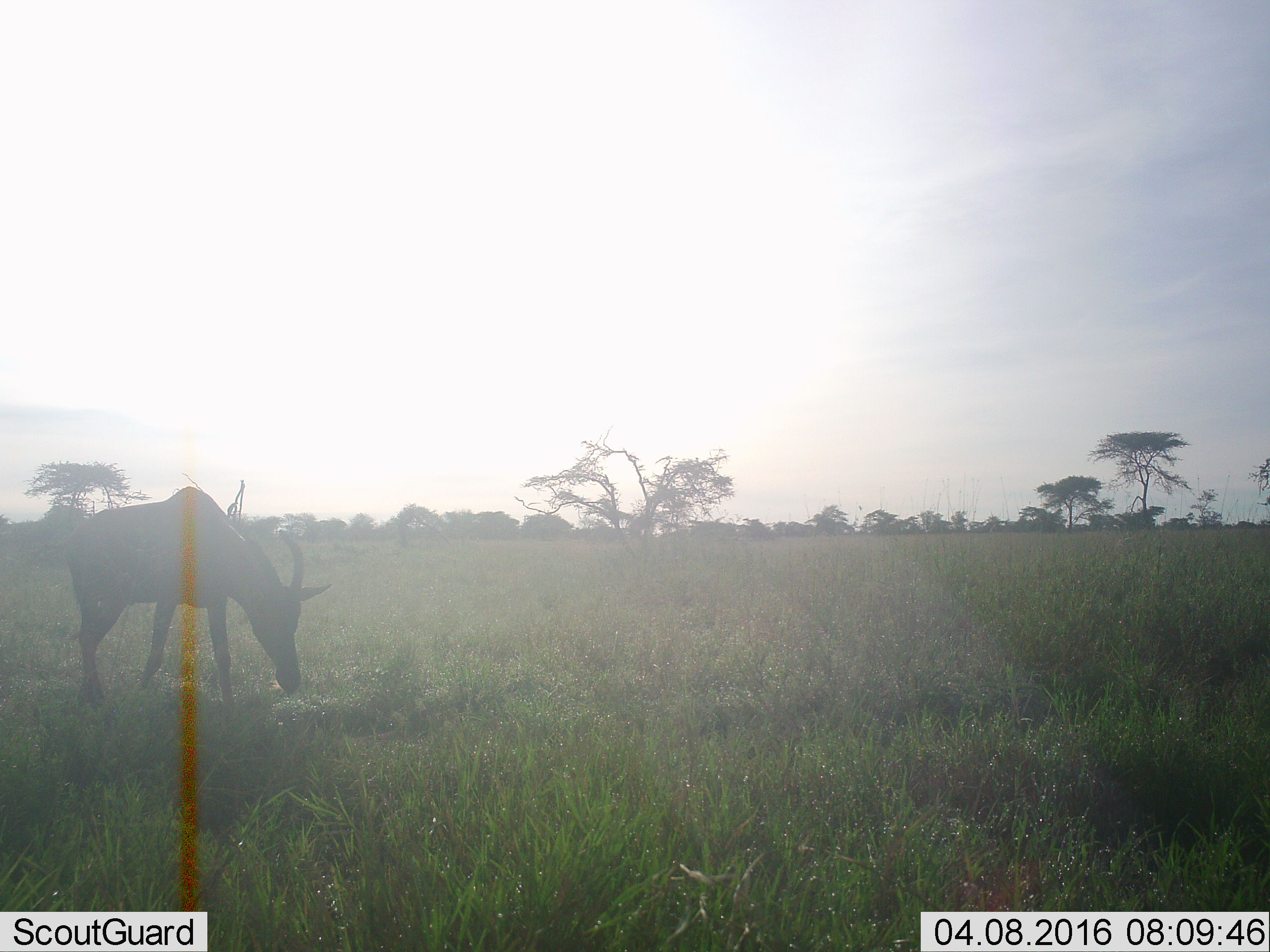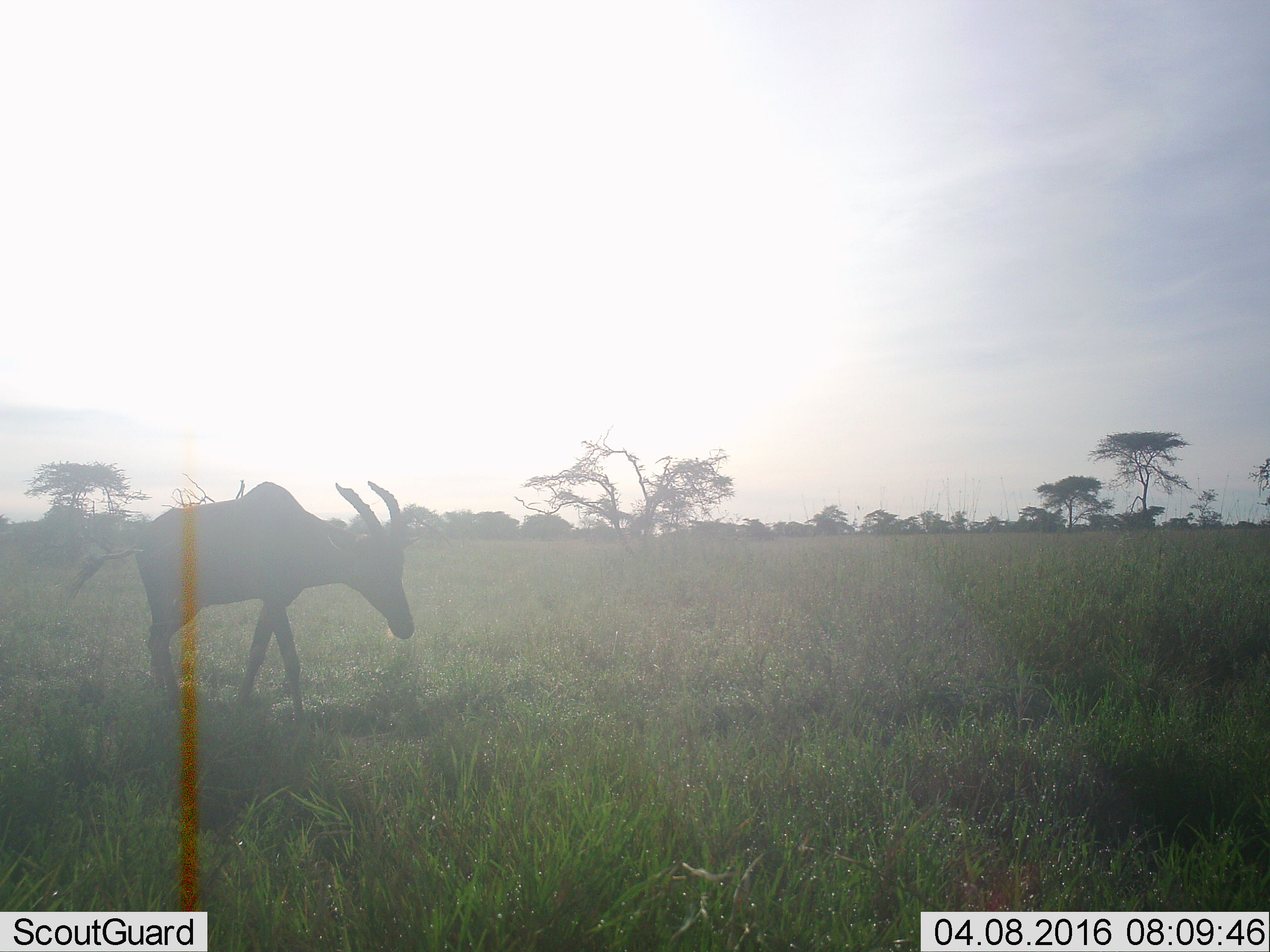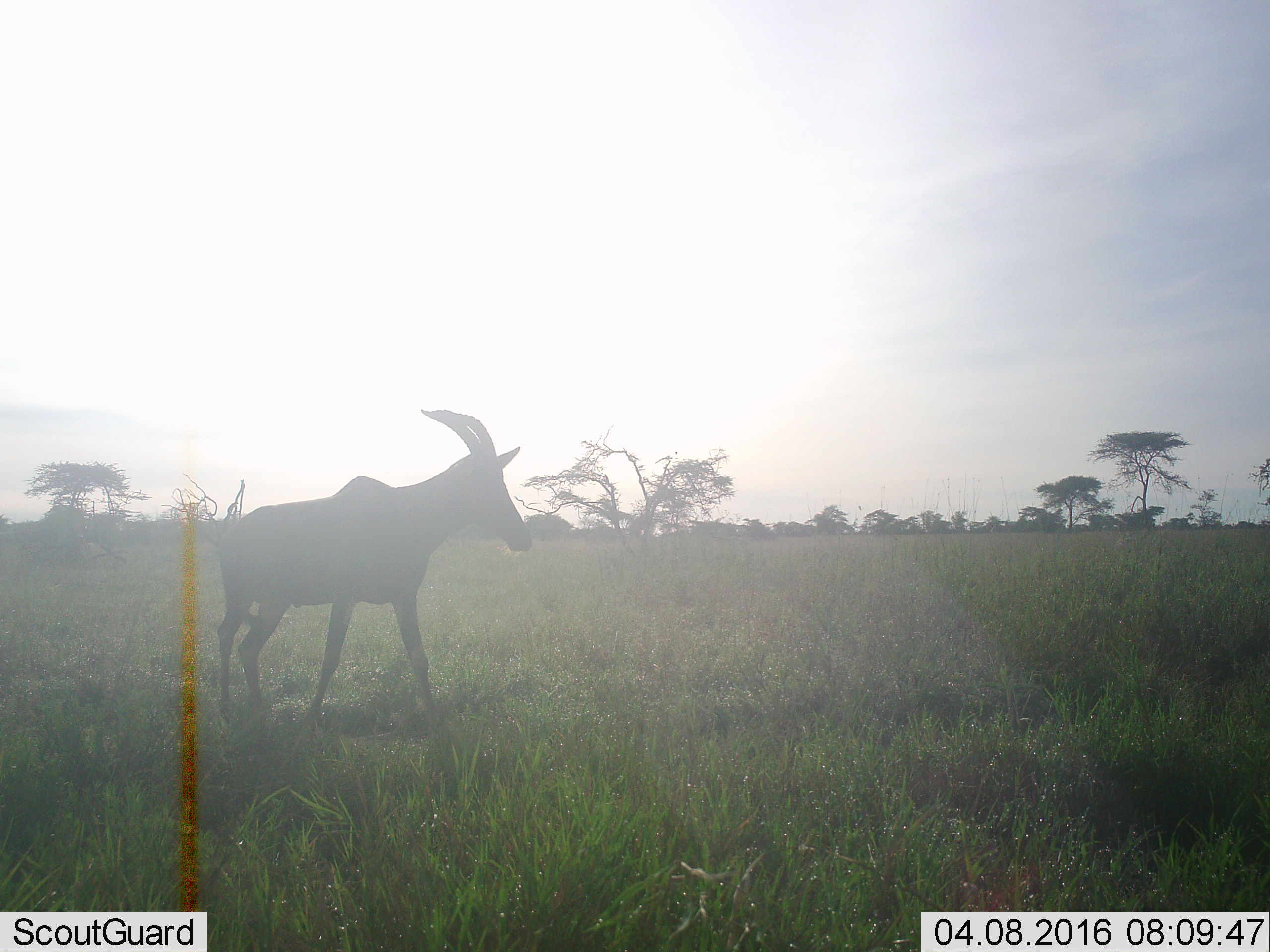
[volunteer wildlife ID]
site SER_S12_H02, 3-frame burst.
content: unidentified animal